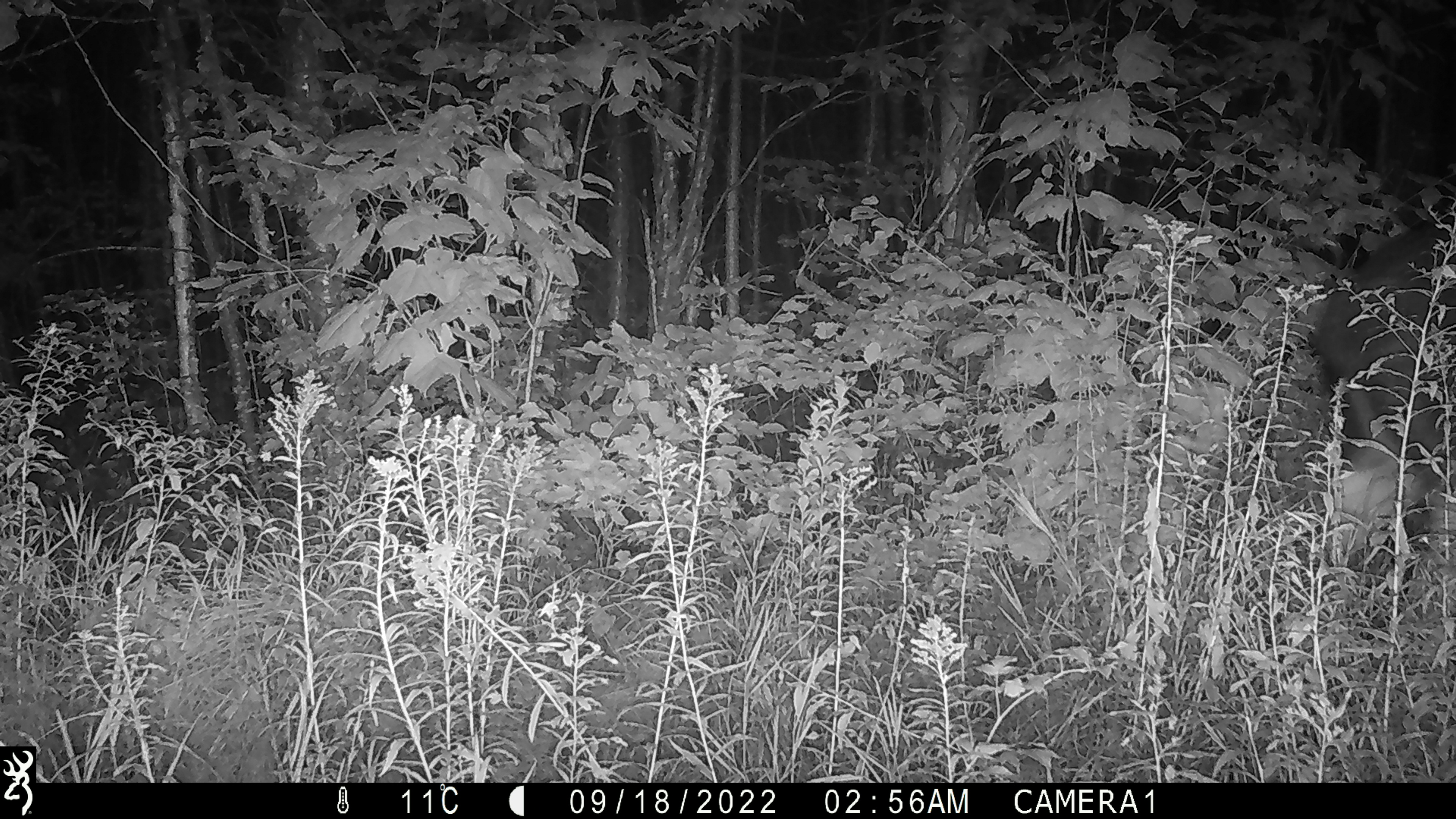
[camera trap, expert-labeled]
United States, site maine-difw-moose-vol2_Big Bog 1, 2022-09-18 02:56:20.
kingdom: Animalia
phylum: Chordata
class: Mammalia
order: Artiodactyla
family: Cervidae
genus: Alces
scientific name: Alces alces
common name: moose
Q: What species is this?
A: Moose (Alces alces).